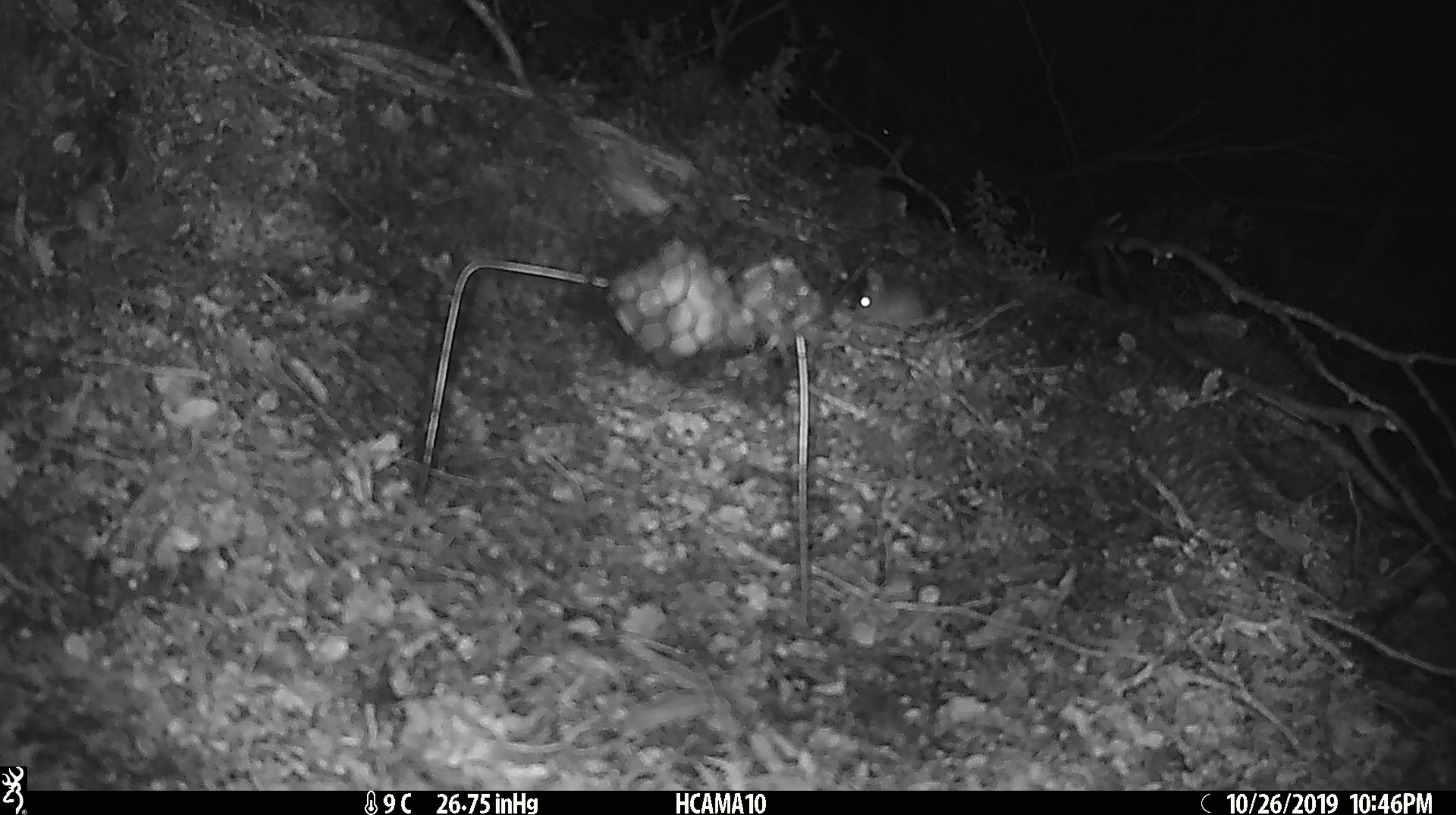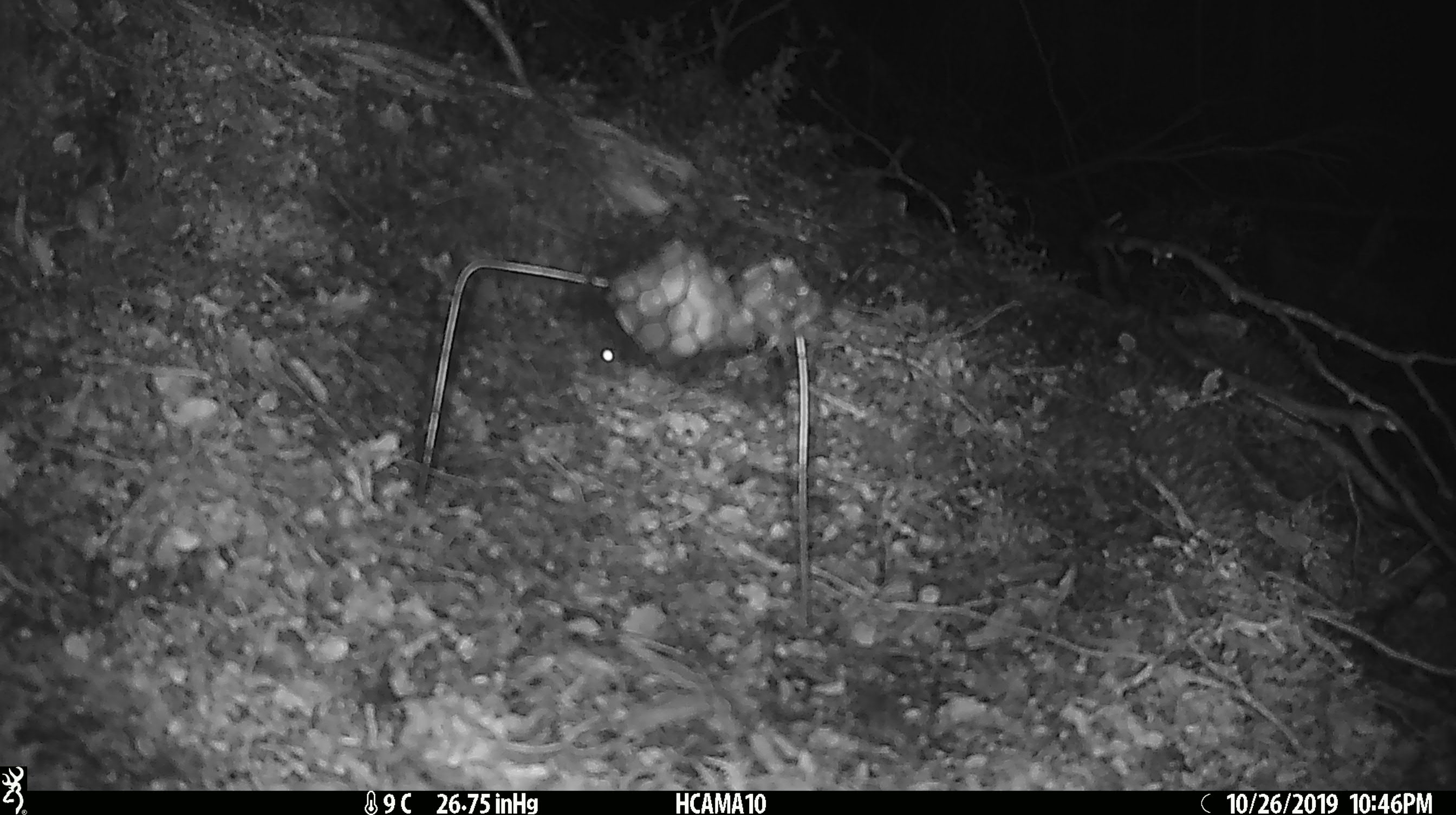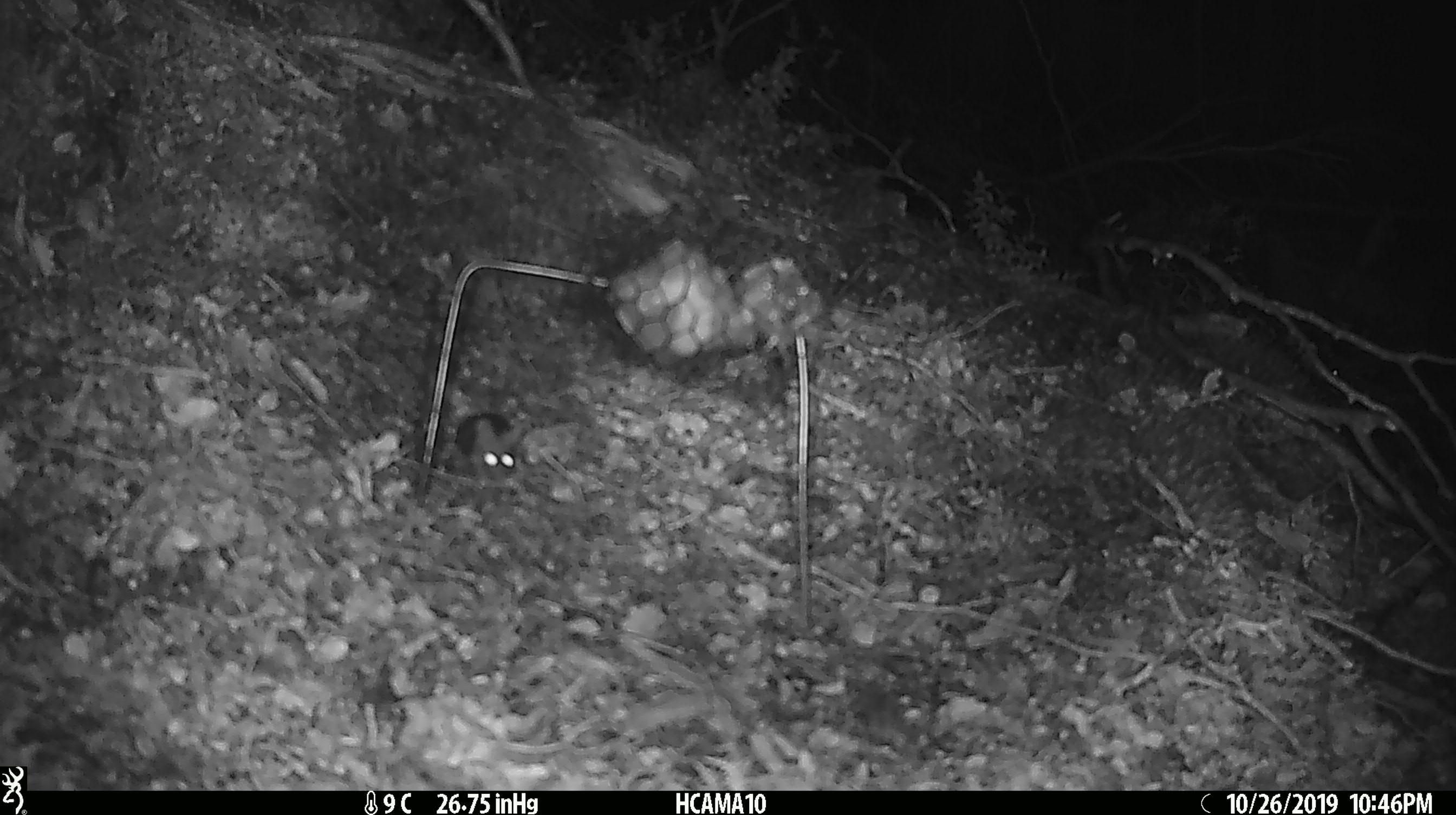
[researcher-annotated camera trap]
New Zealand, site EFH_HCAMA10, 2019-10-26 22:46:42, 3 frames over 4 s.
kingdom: Animalia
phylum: Chordata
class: Mammalia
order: Rodentia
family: Muridae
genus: Mus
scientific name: Mus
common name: mouse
Mouse (Mus).